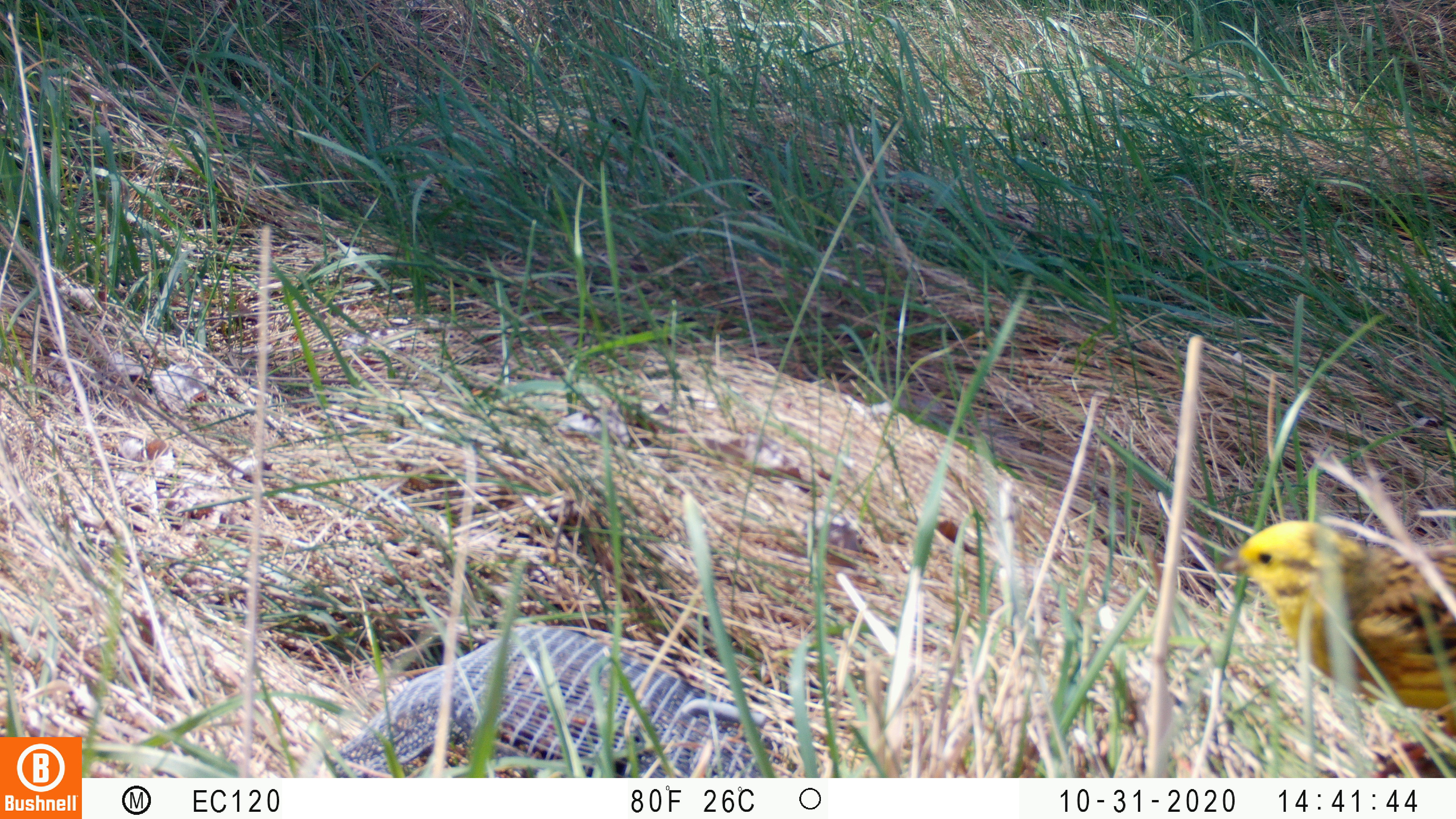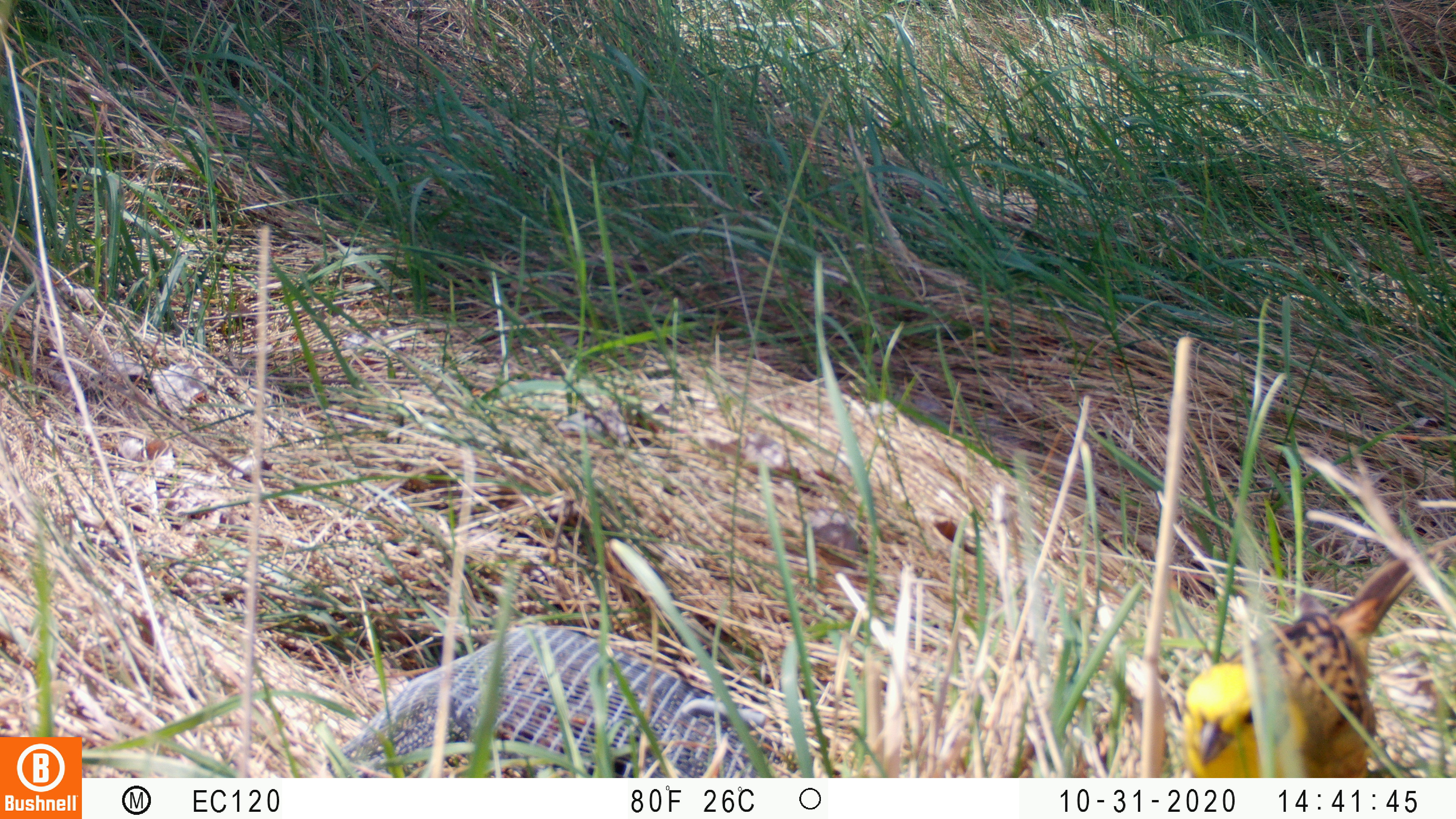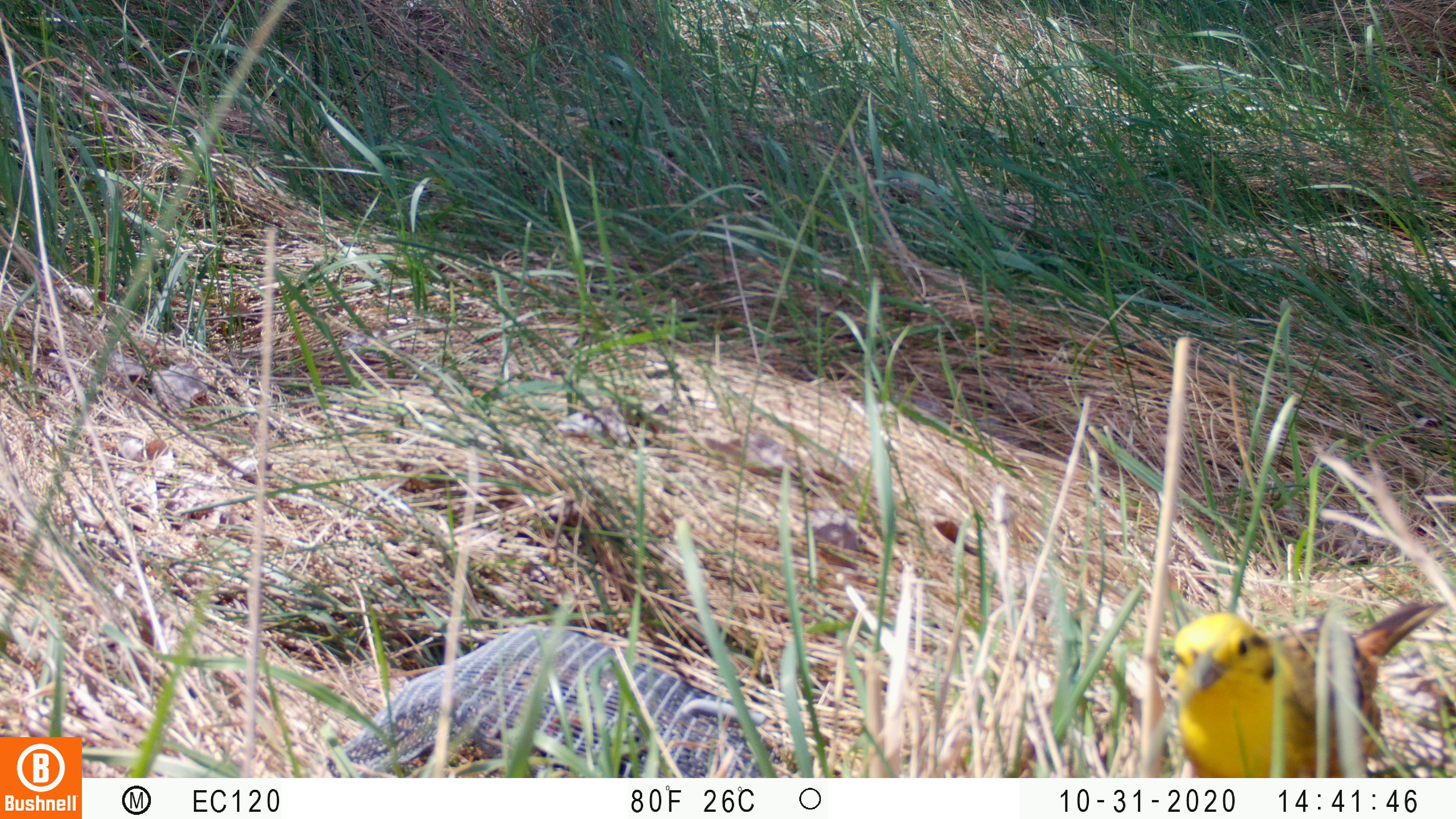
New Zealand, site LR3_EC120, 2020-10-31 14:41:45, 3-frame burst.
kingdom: Animalia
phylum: Chordata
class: Aves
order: Passeriformes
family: Emberizidae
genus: Emberiza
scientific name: Emberiza citrinella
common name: yellowhammer